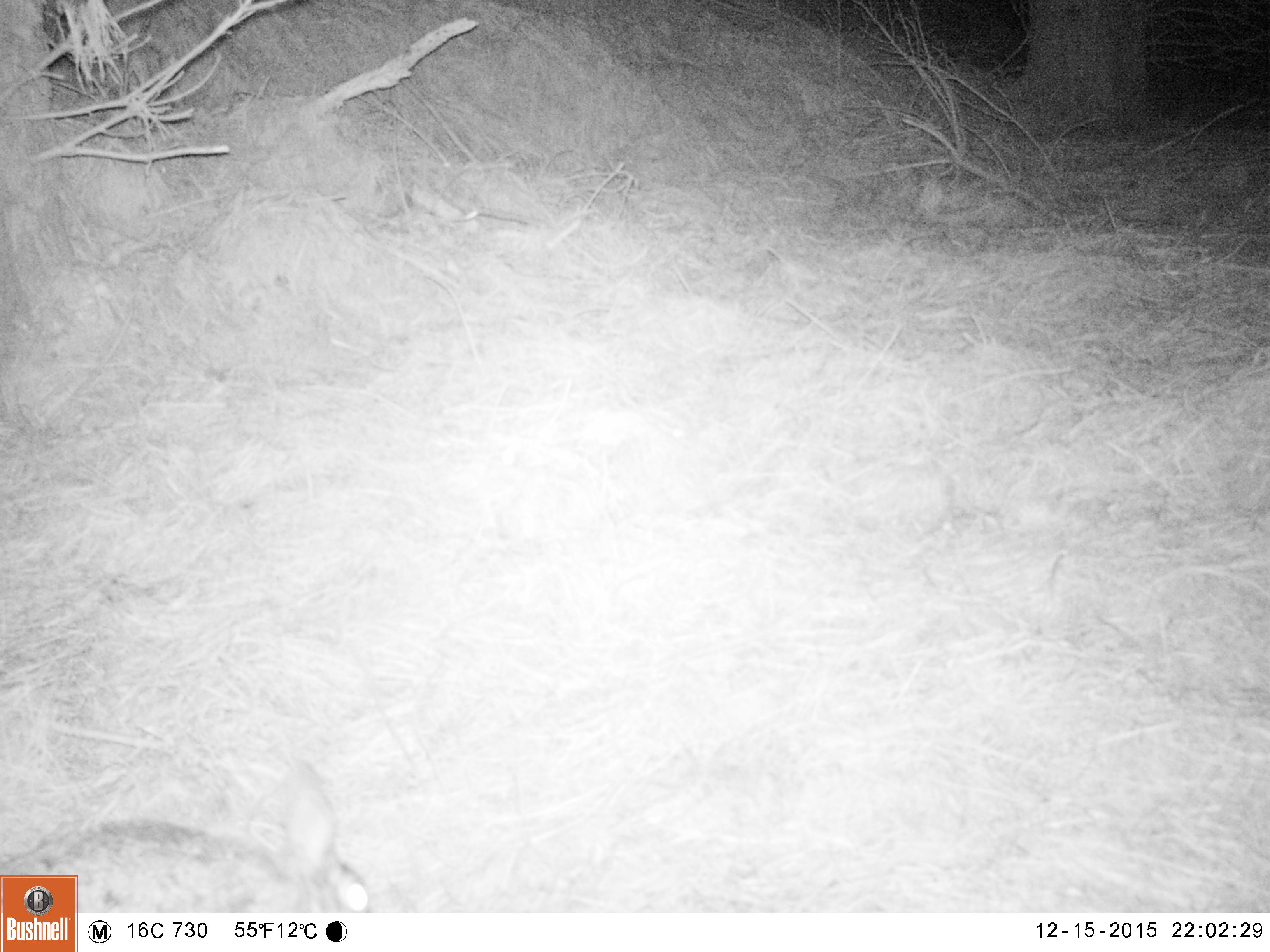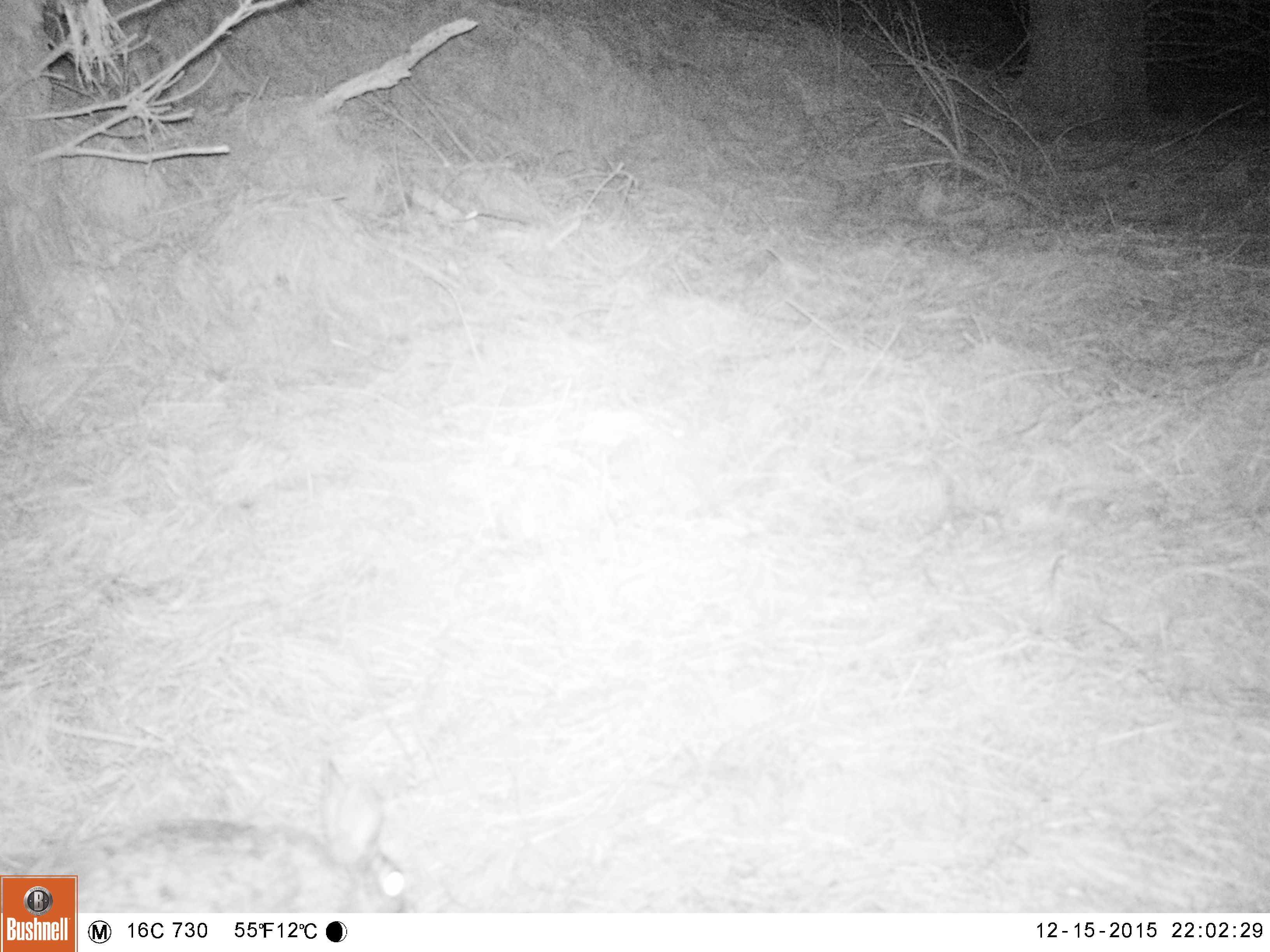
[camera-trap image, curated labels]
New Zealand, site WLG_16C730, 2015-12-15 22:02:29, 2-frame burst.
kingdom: Animalia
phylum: Chordata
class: Mammalia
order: Lagomorpha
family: Leporidae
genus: Oryctolagus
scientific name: Oryctolagus cuniculus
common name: european rabbit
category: rabbit